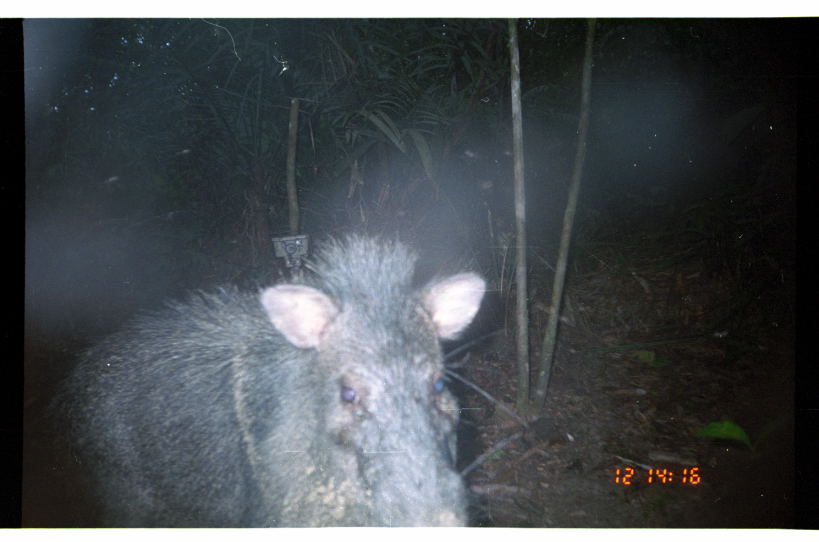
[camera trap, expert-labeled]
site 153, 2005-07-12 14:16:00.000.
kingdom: Animalia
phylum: Chordata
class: Mammalia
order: Artiodactyla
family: Tayassuidae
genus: Pecari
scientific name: Pecari tajacu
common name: collared peccary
Pecari tajacu (collared peccary).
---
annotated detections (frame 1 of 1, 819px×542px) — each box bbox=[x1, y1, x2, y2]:
pecari tajacu: bbox=[23, 228, 487, 526]